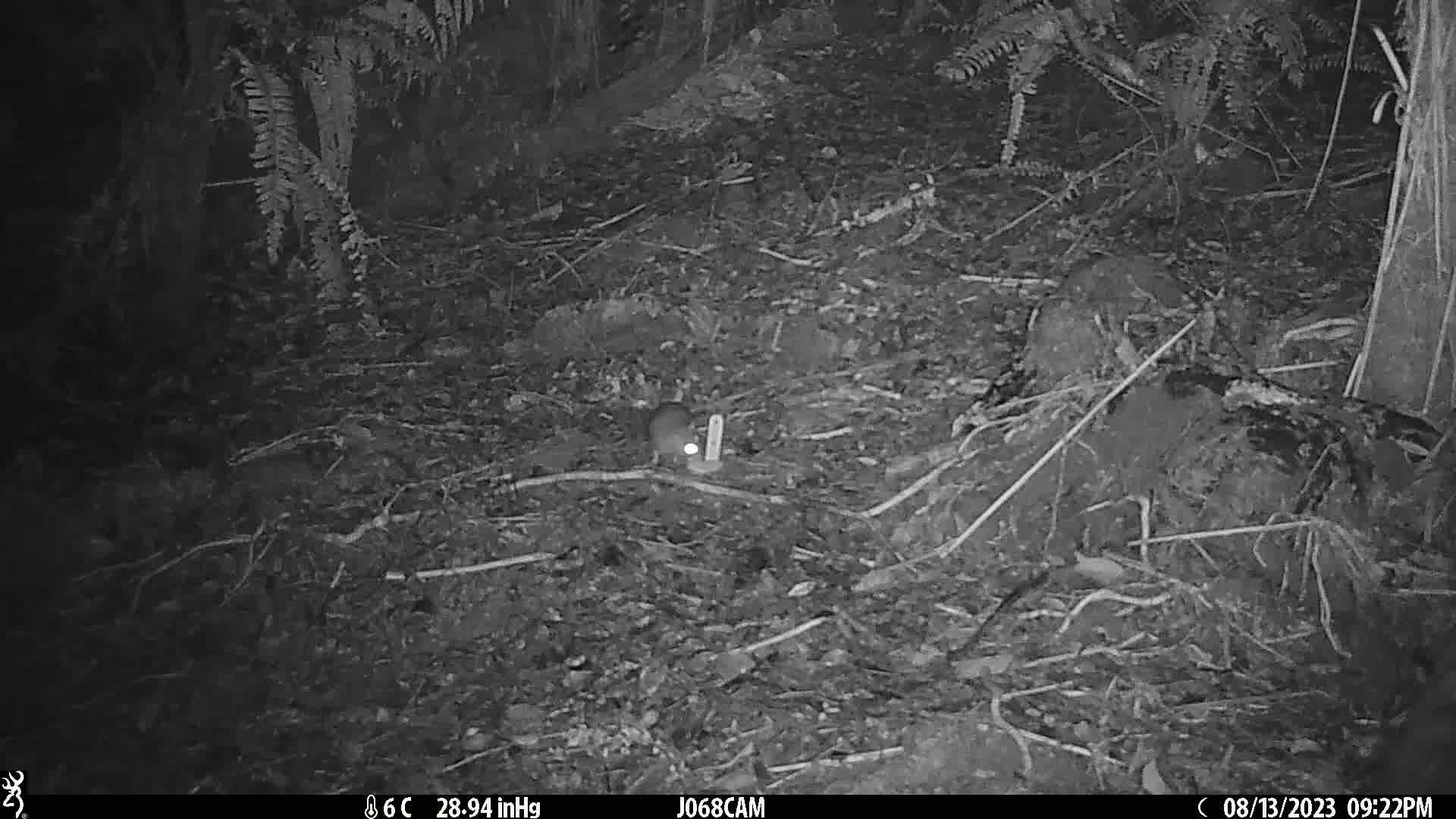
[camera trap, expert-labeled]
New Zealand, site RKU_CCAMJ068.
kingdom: Animalia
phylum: Chordata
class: Mammalia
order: Rodentia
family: Muridae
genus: Rattus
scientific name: Rattus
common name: rat